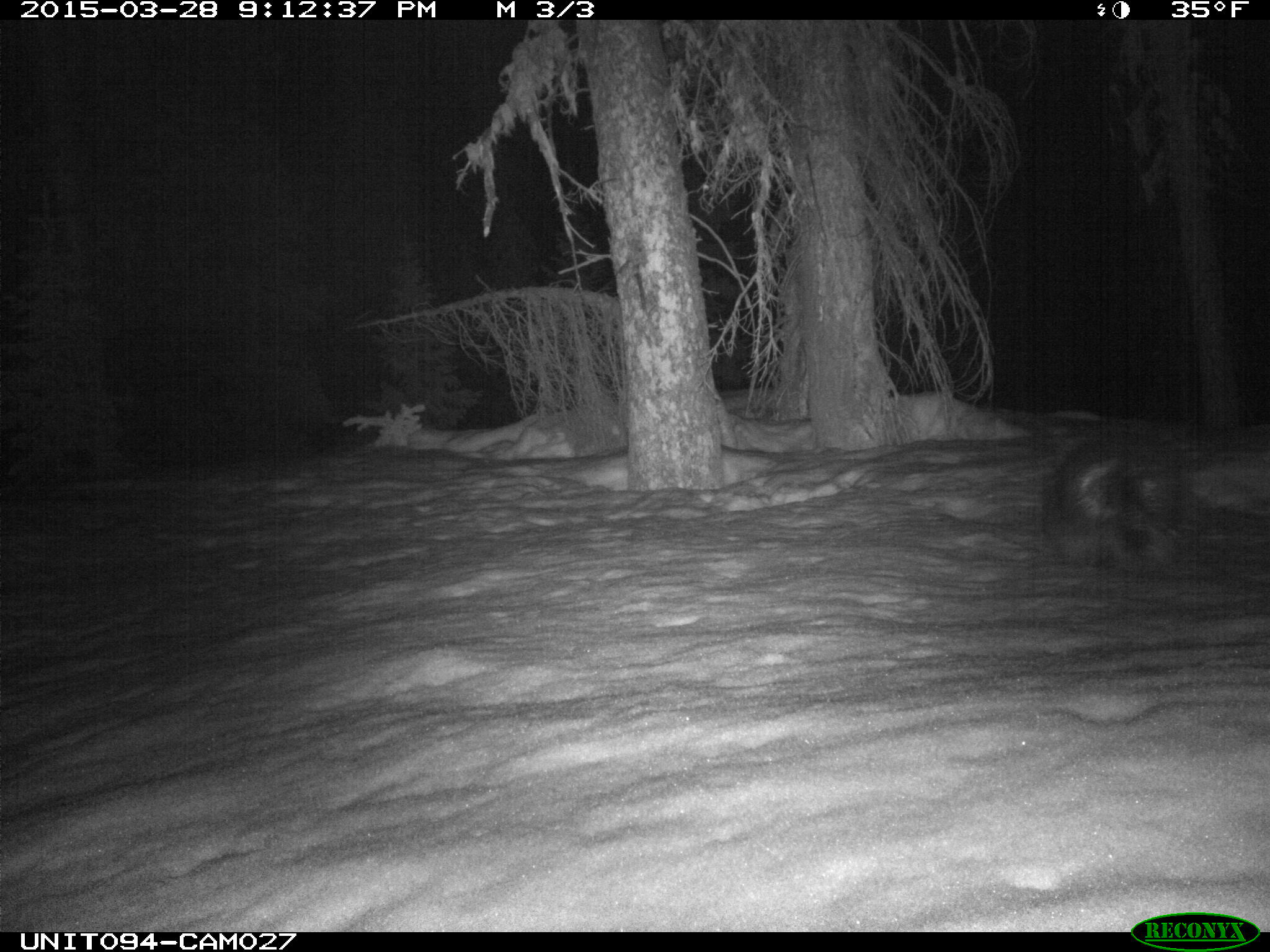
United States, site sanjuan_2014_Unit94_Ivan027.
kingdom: Animalia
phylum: Chordata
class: Mammalia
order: Rodentia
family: Erethizontidae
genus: Erethizon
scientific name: Erethizon dorsatum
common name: north american porcupine